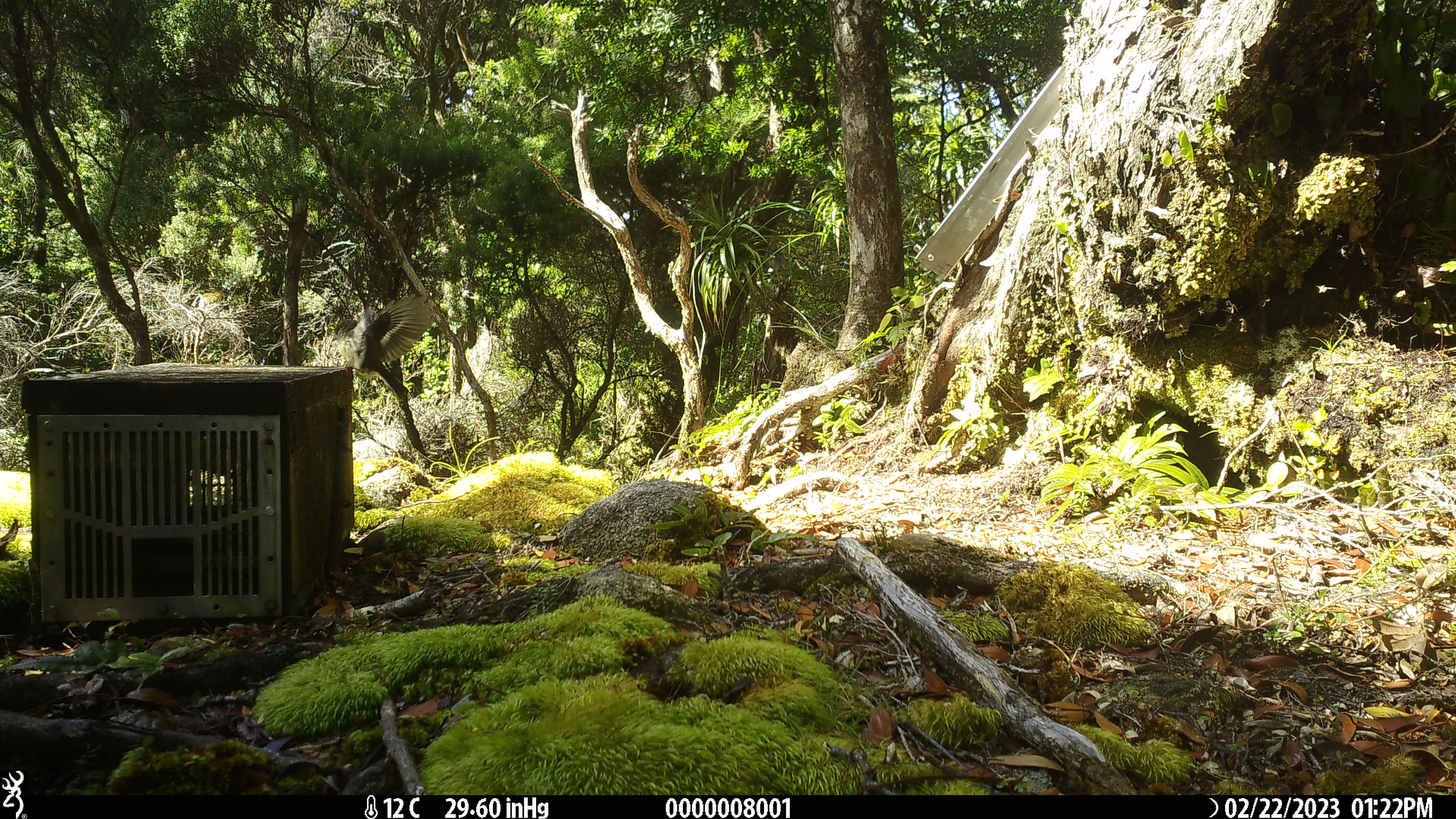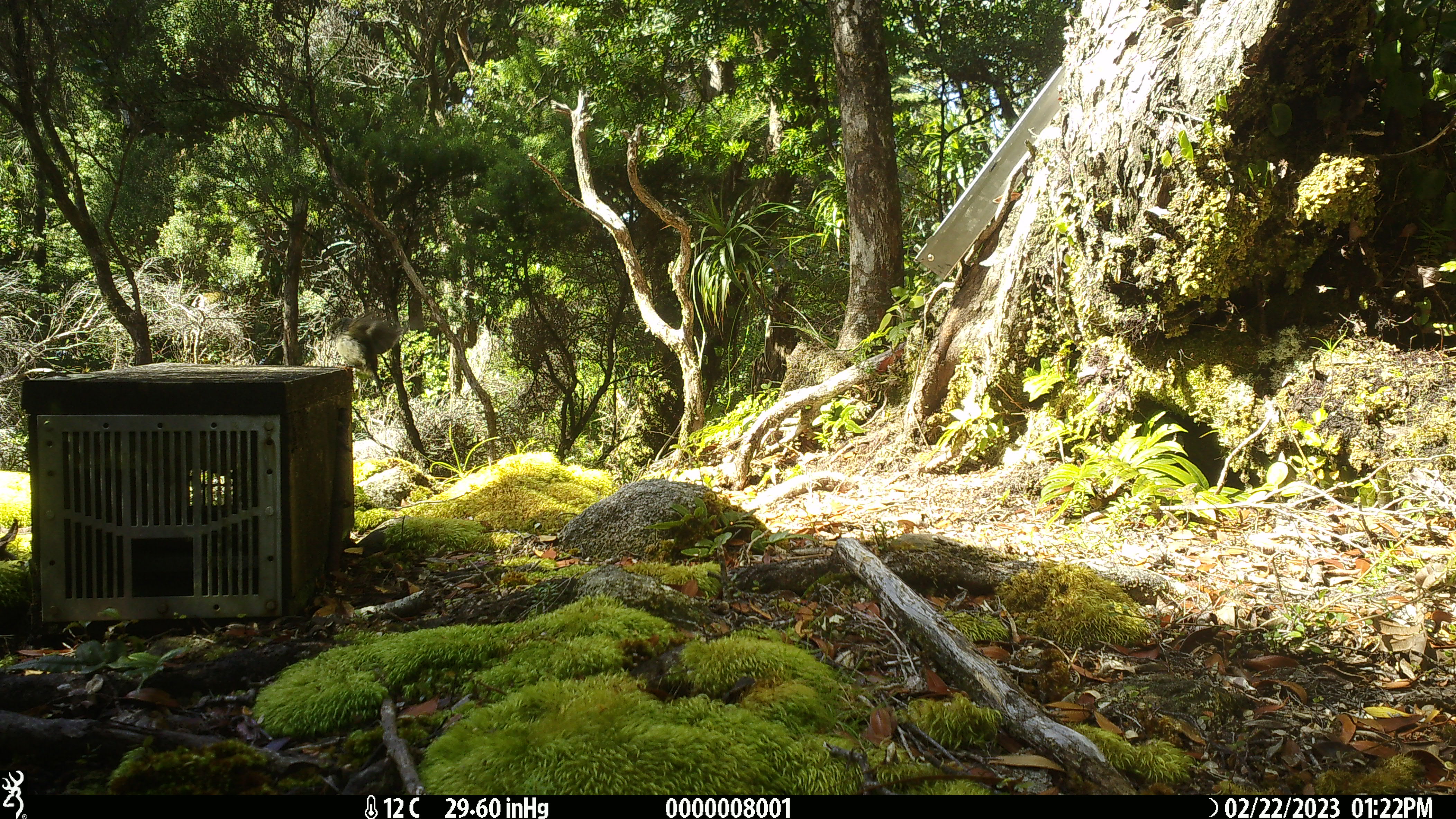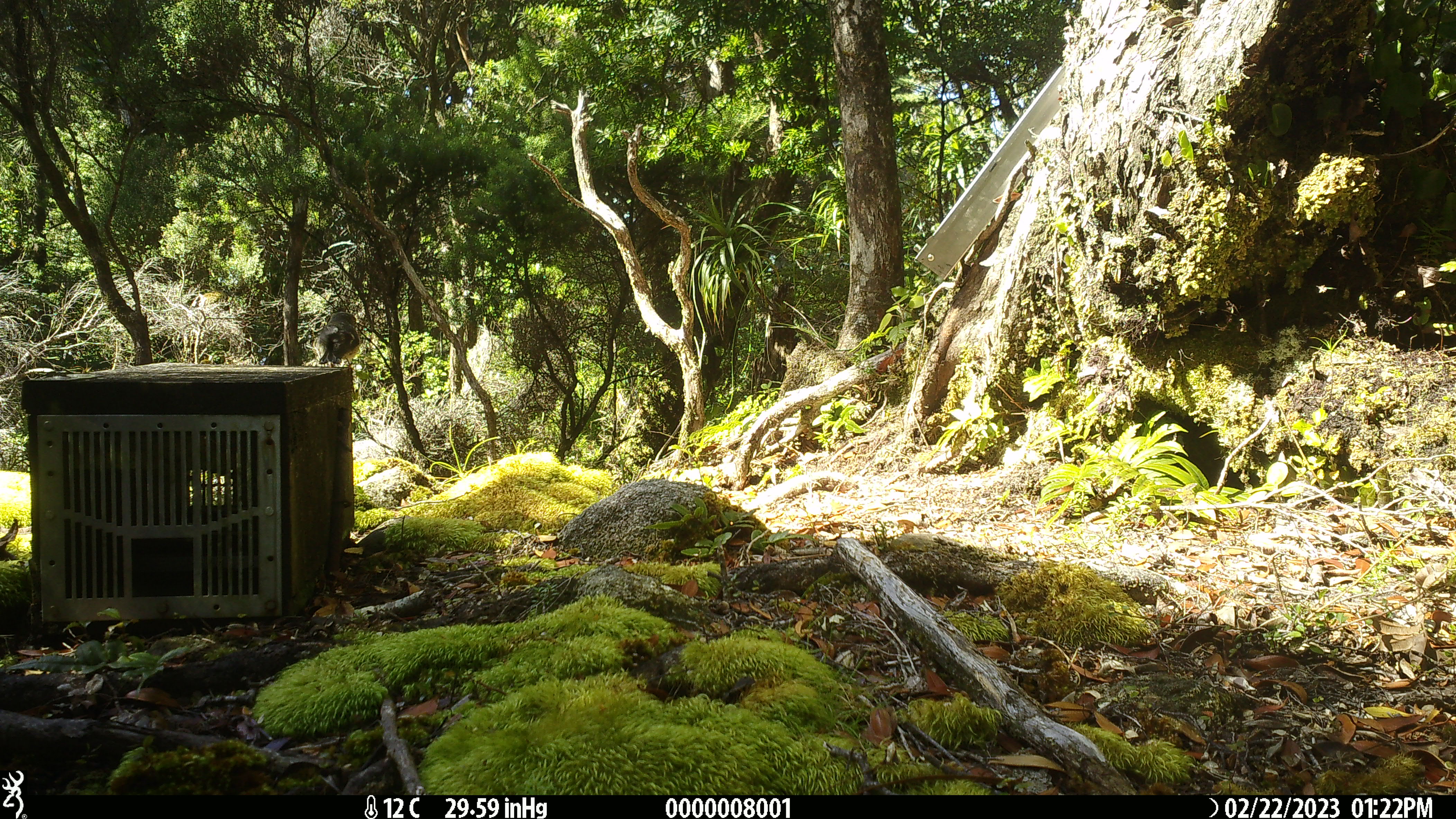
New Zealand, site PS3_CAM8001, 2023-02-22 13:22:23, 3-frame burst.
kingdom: Animalia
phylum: Chordata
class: Aves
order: Passeriformes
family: Petroicidae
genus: Petroica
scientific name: Petroica macrocephala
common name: tomtit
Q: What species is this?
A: Tomtit (Petroica macrocephala).